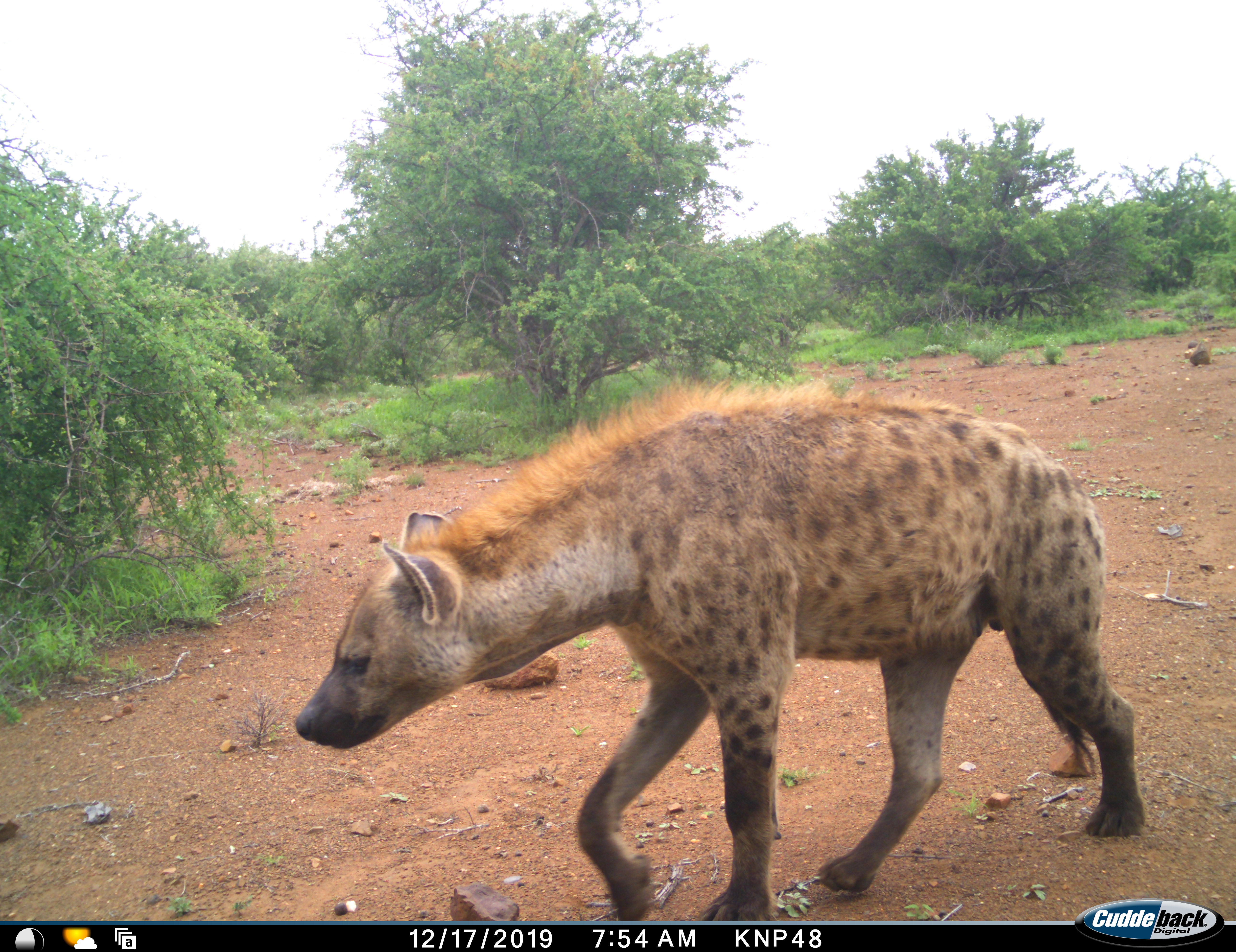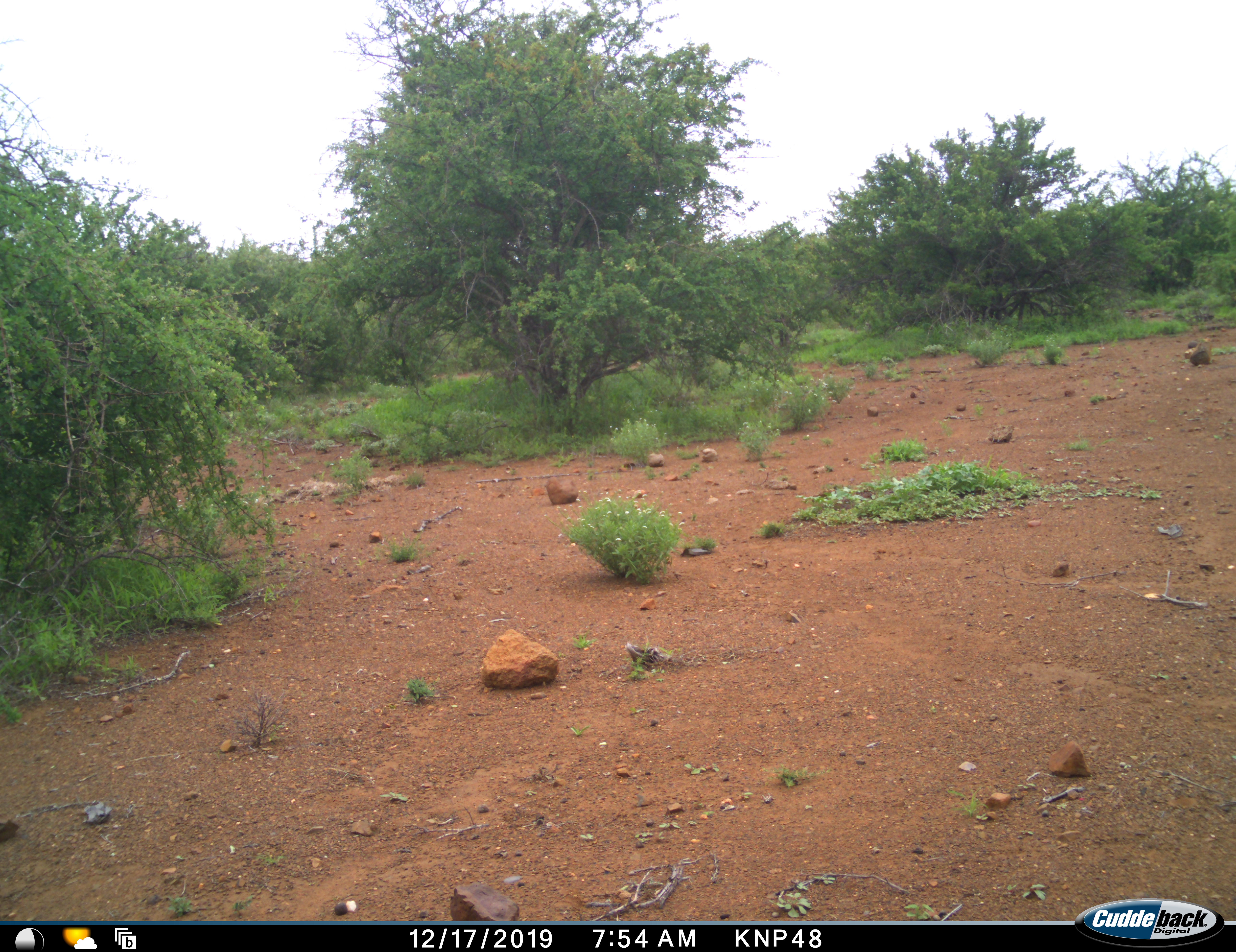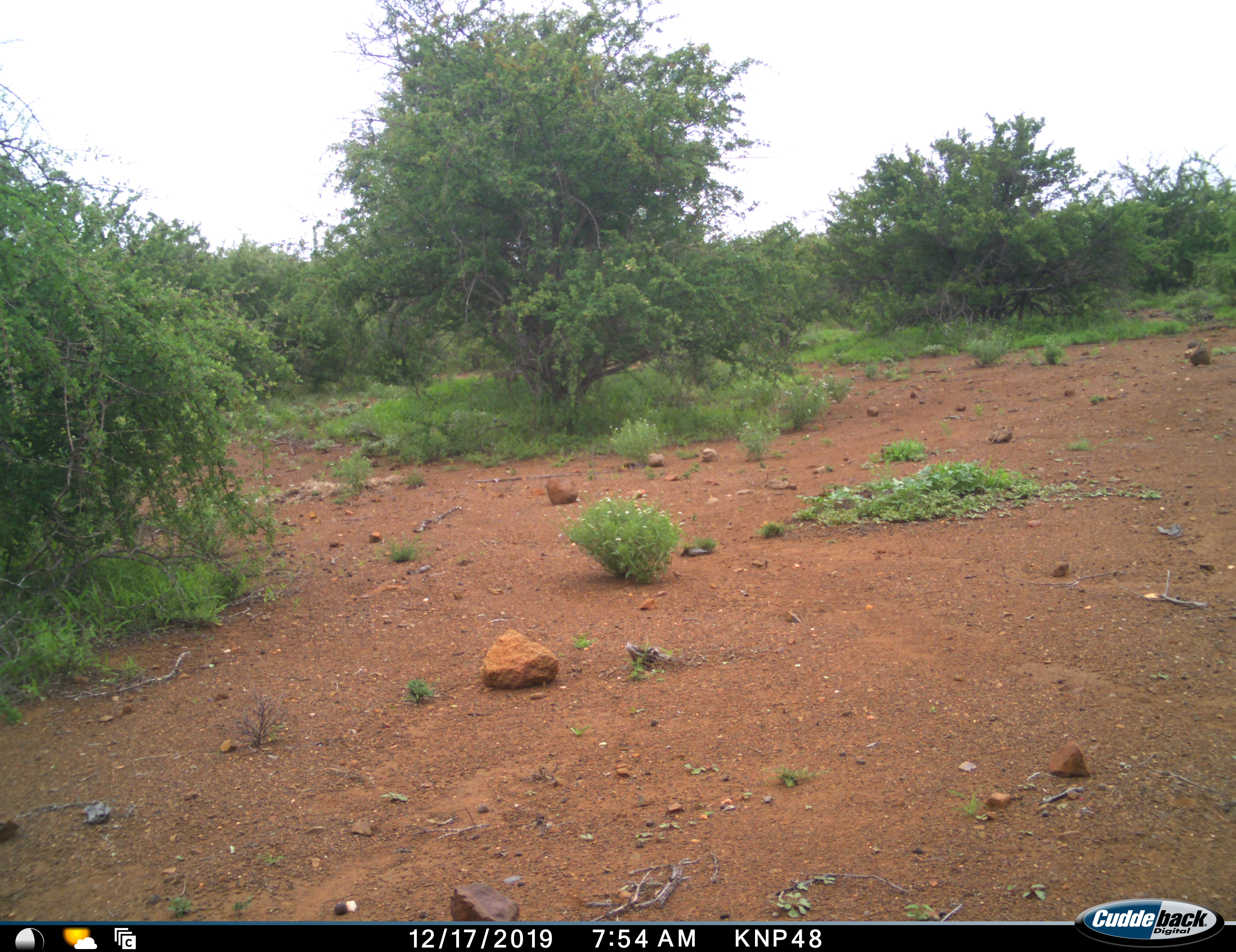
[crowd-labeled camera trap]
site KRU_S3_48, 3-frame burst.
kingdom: Animalia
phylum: Chordata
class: Mammalia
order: Carnivora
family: Hyaenidae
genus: Crocuta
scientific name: Crocuta crocuta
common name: spotted hyena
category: hyenaspotted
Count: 1.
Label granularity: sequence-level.